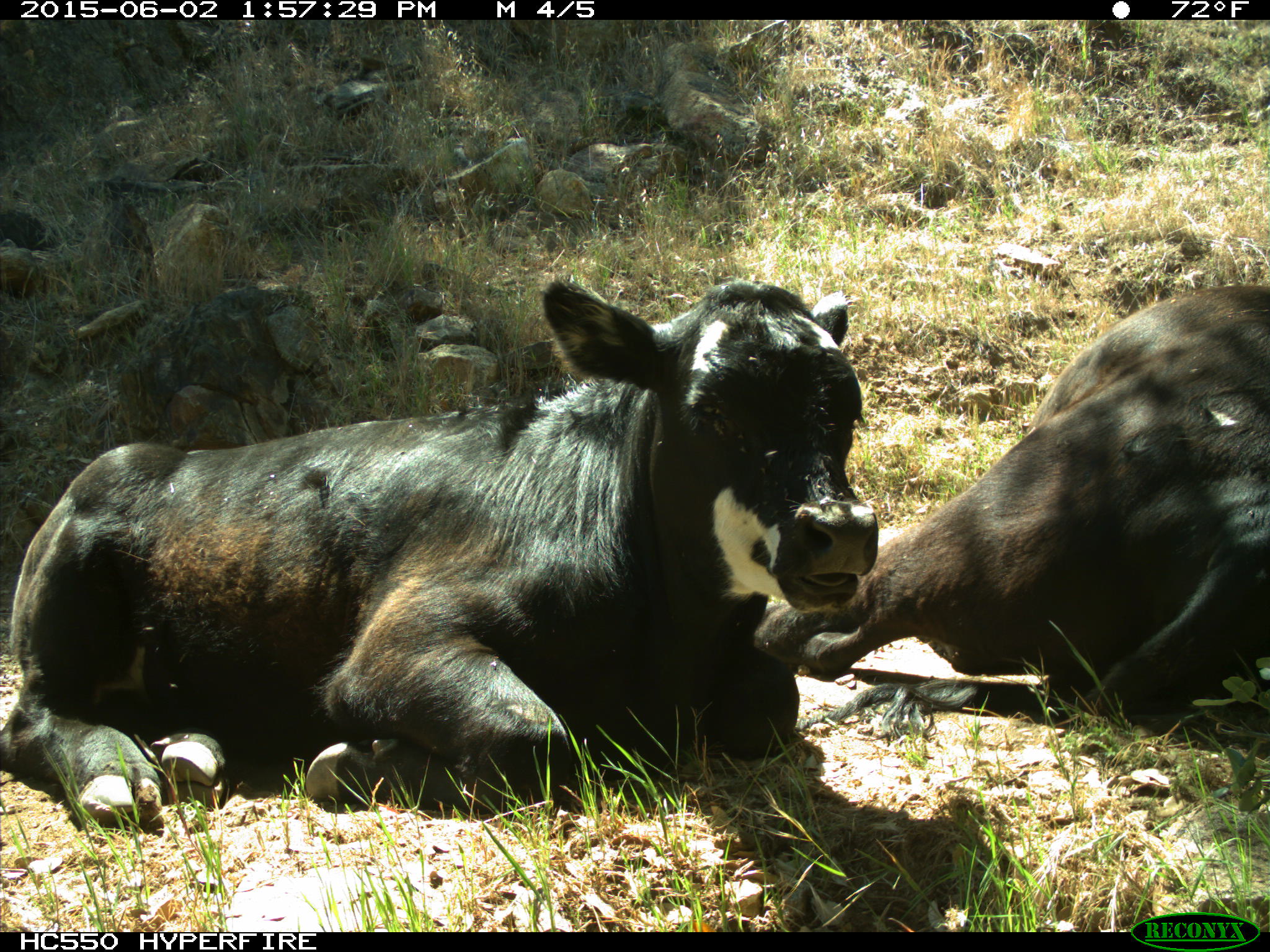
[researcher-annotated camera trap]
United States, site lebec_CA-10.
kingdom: Animalia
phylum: Chordata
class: Mammalia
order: Artiodactyla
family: Bovidae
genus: Bos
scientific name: Bos taurus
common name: domestic cow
Bos taurus (domestic cow).